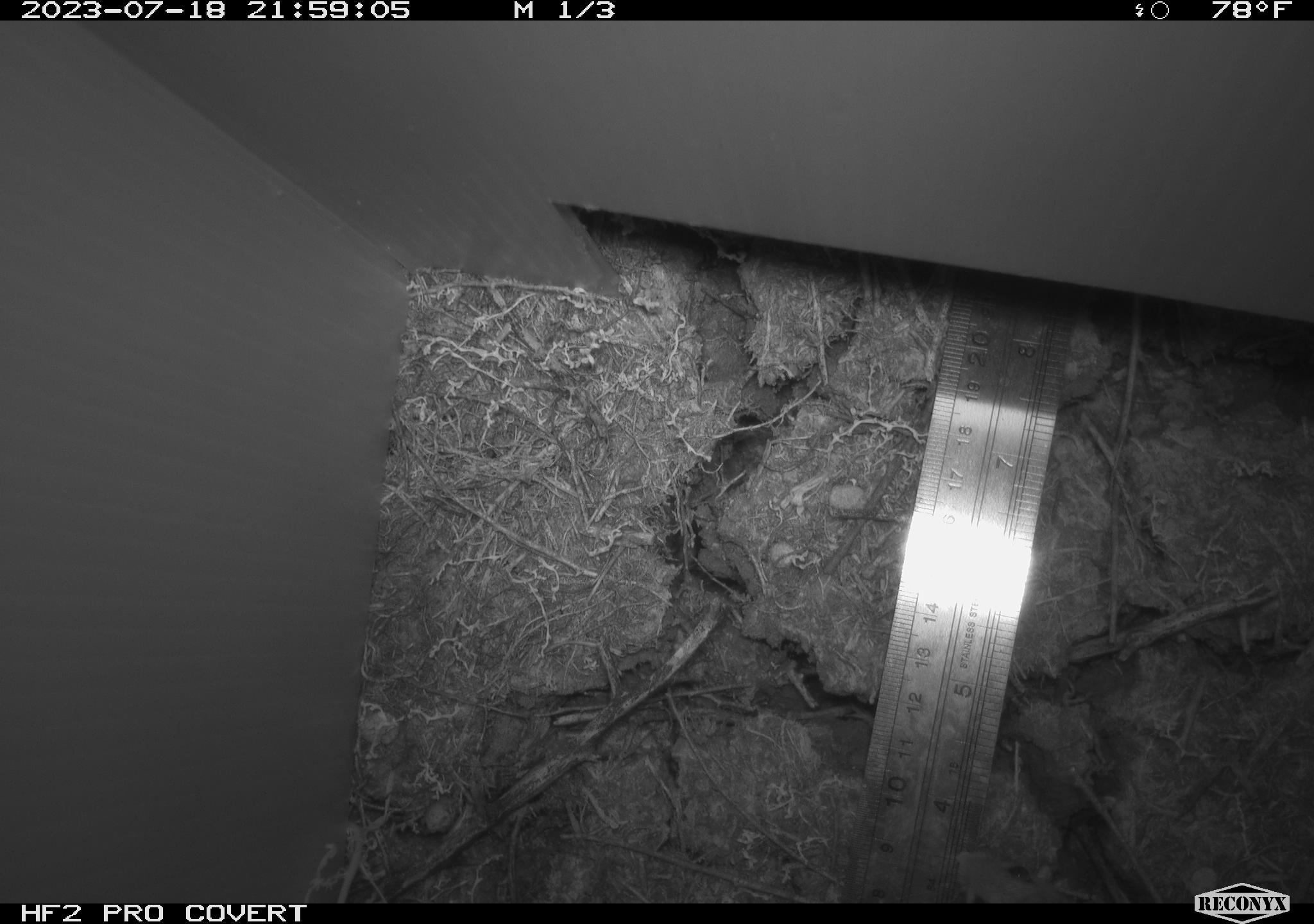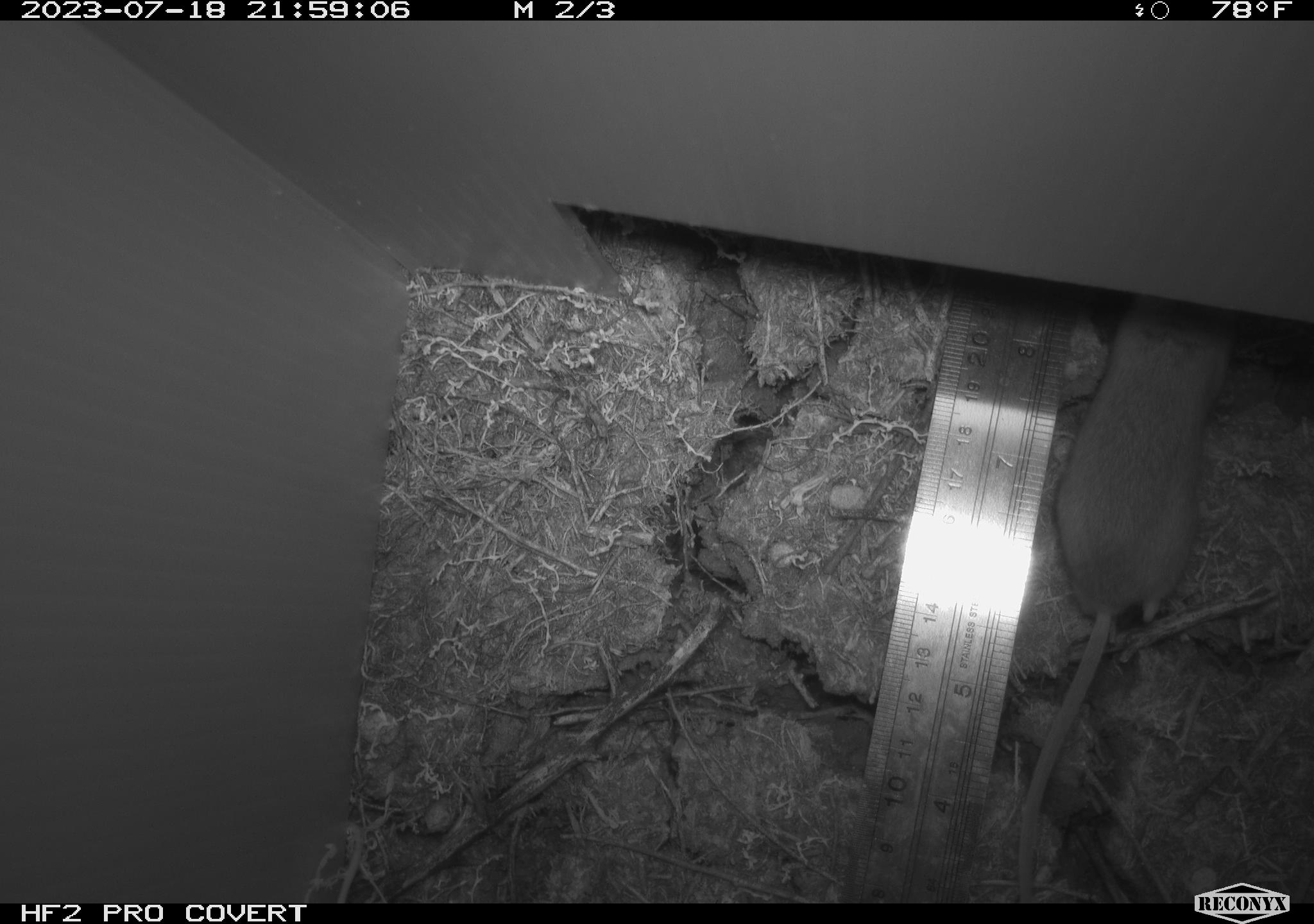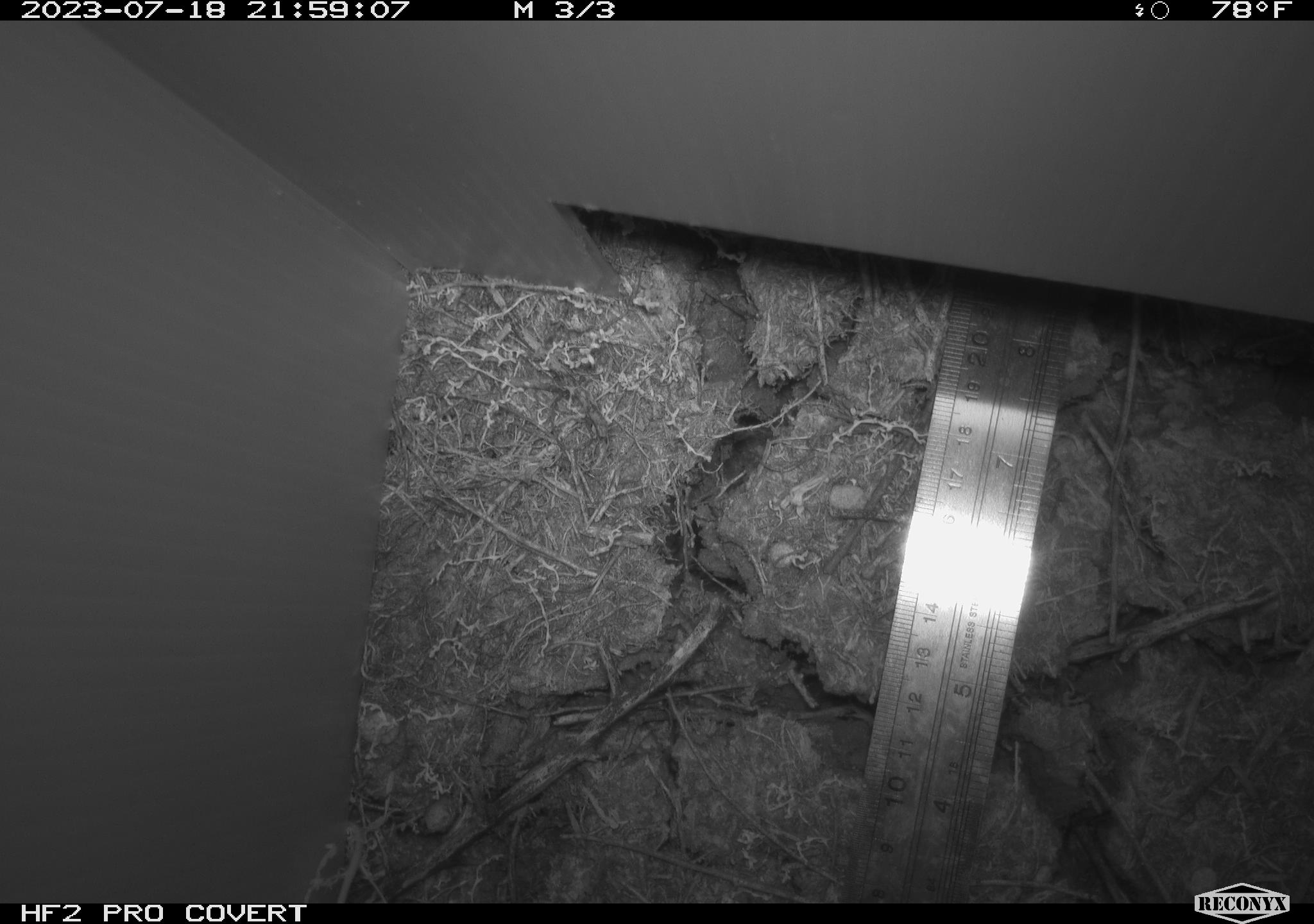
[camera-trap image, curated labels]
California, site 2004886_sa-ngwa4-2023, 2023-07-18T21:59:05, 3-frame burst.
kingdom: Animalia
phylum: Chordata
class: Mammalia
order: Rodentia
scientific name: Rodentia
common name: mouse species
Mouse species (Rodentia).